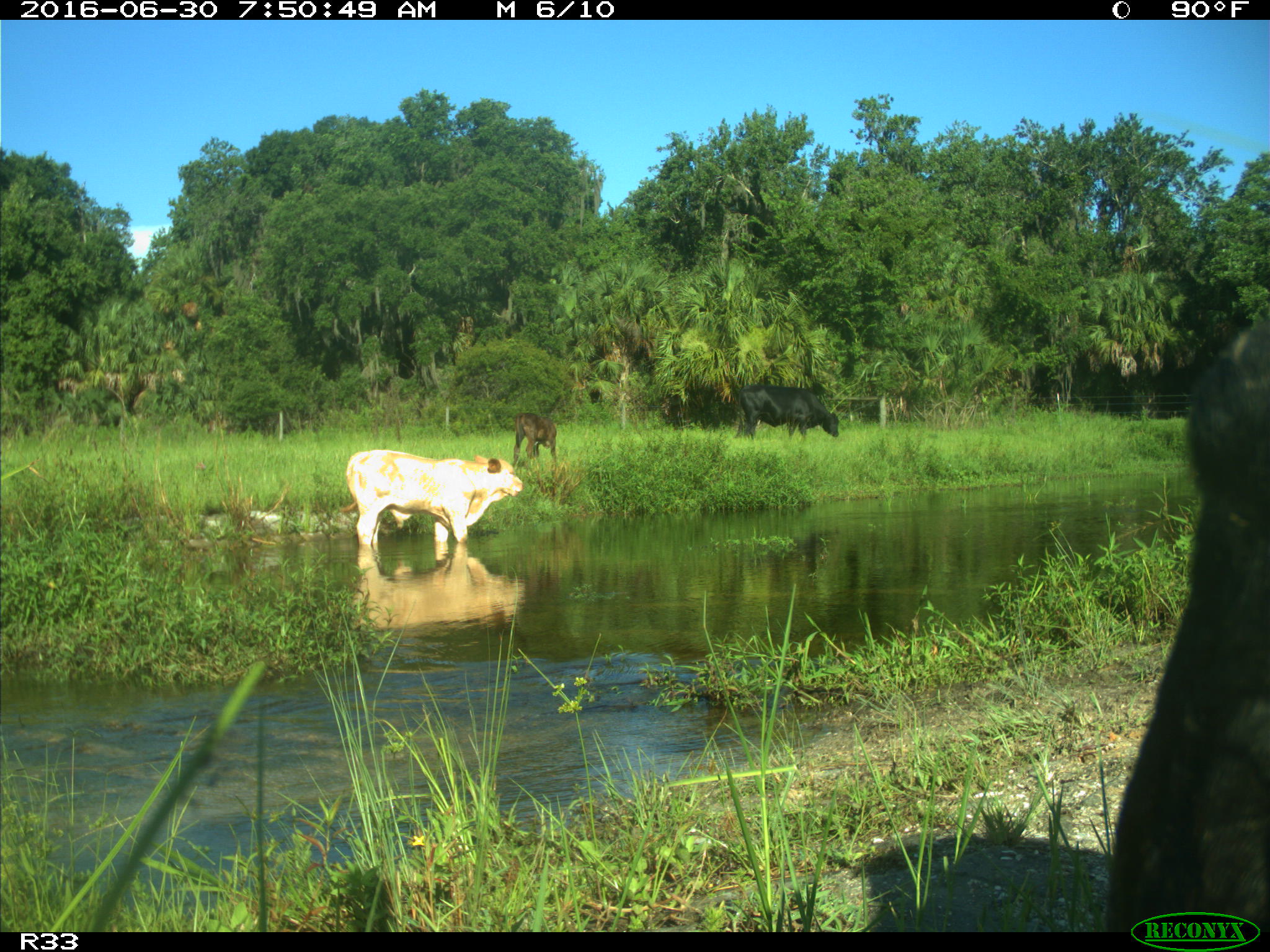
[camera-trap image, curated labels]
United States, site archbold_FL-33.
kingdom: Animalia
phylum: Chordata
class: Mammalia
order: Artiodactyla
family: Bovidae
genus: Bos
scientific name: Bos taurus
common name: domestic cow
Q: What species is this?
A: Bos taurus (domestic cow).